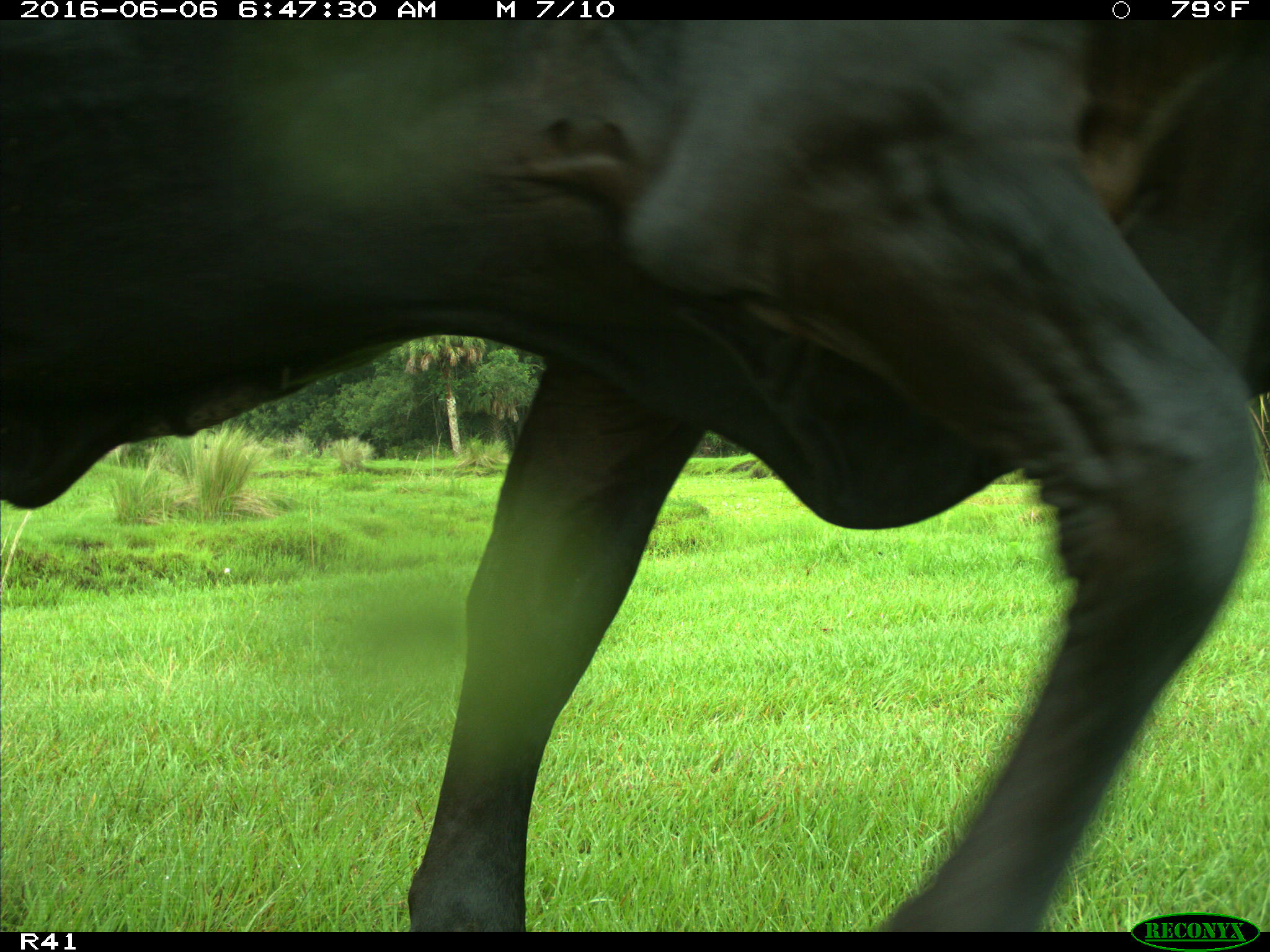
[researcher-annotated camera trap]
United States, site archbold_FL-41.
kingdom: Animalia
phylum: Chordata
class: Mammalia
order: Artiodactyla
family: Bovidae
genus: Bos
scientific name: Bos taurus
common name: domestic cow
Bos taurus (domestic cow).